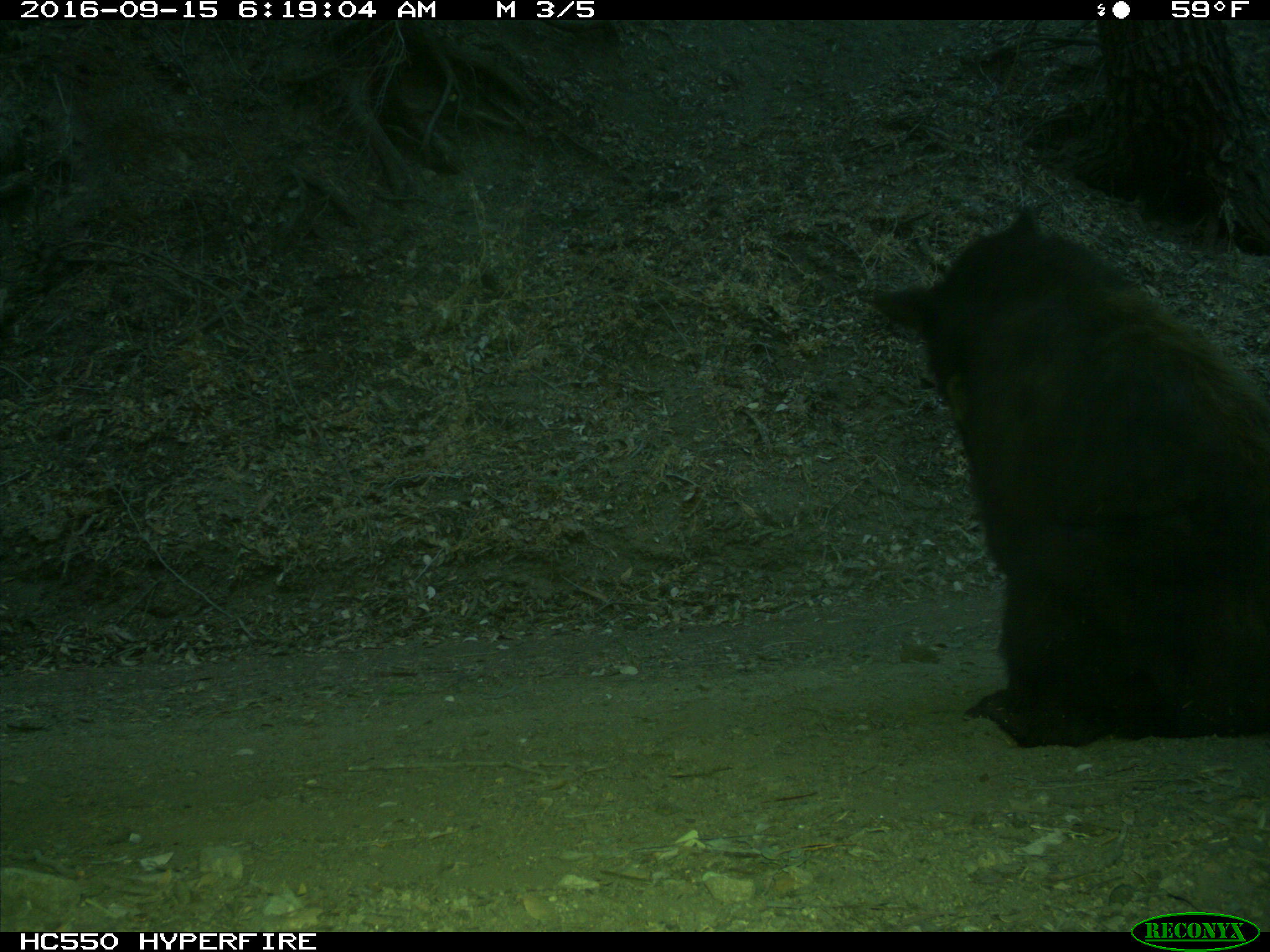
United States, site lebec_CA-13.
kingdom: Animalia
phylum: Chordata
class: Mammalia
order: Carnivora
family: Ursidae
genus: Ursus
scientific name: Ursus americanus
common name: american black bear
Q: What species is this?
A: Ursus americanus (american black bear).